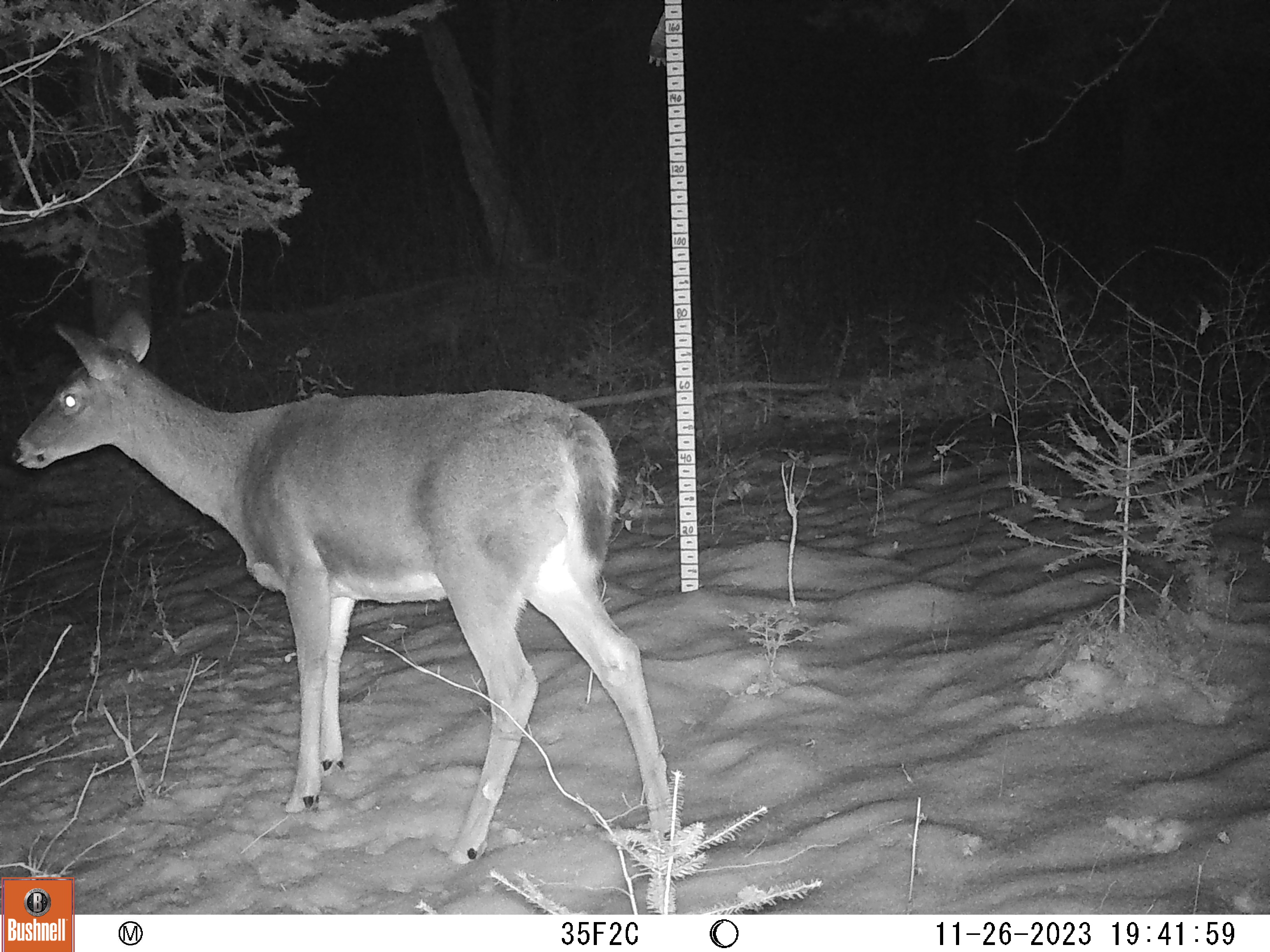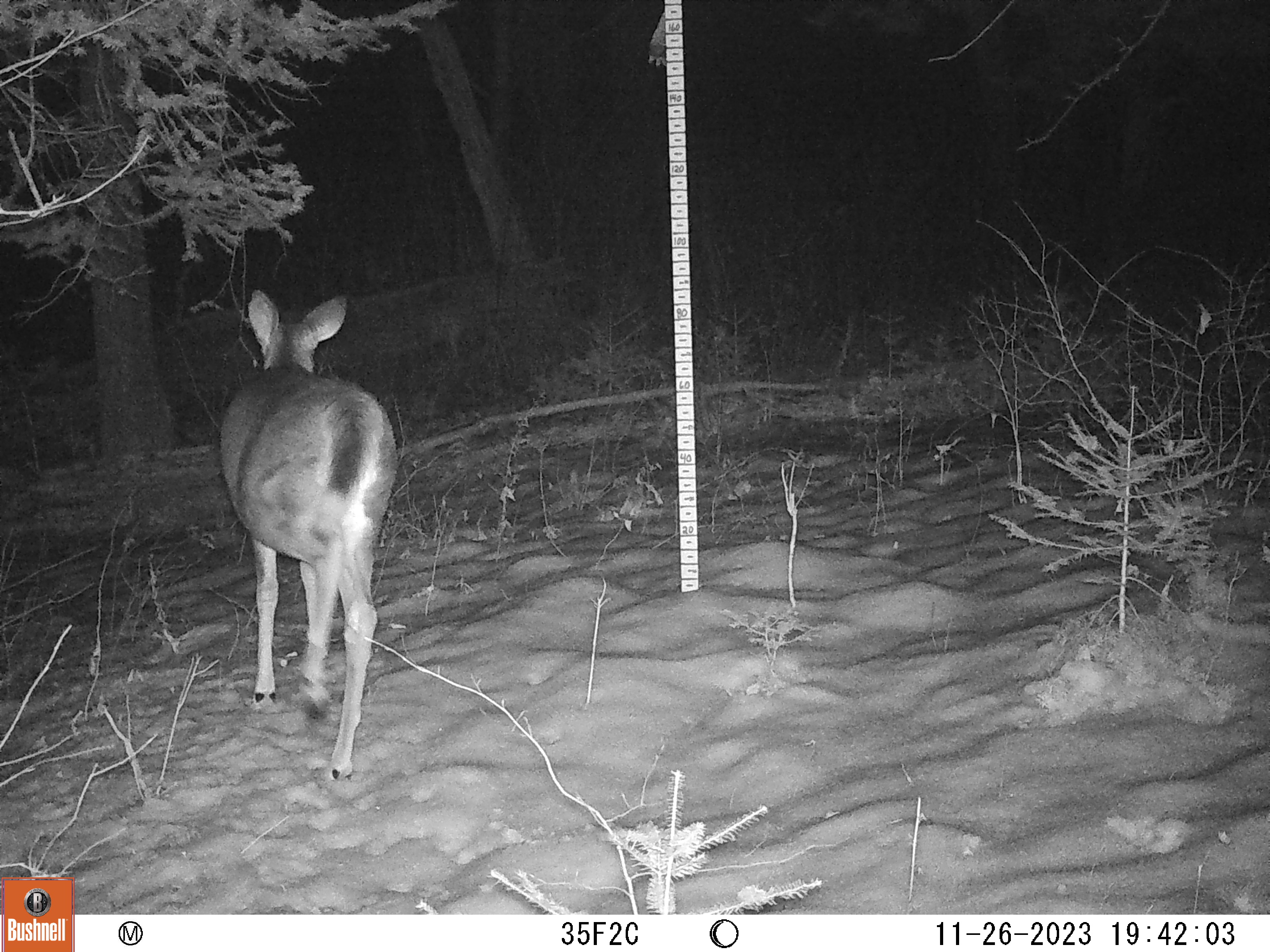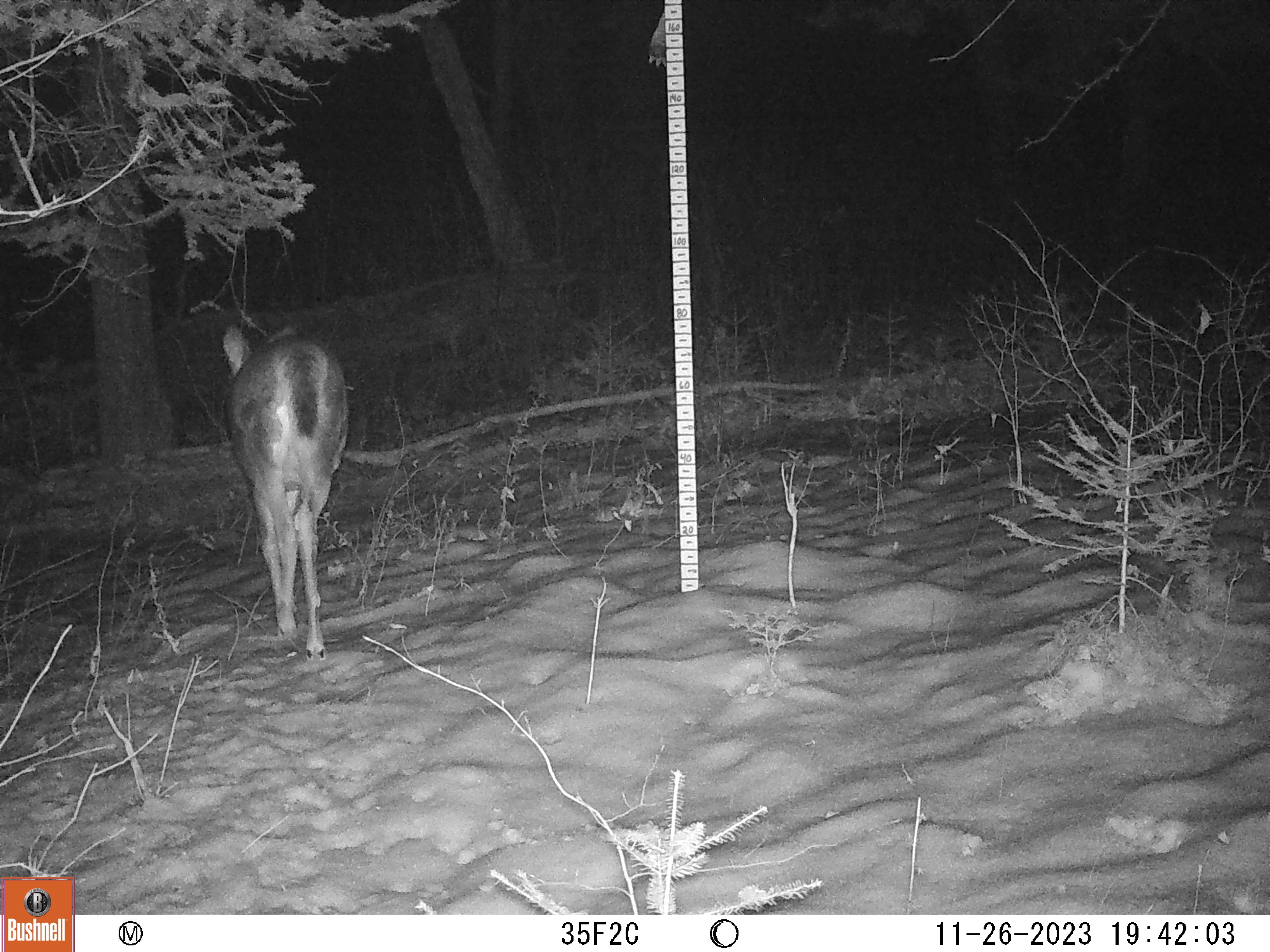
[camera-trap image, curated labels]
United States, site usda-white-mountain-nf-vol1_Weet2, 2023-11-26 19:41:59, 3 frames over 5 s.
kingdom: Animalia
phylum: Chordata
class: Mammalia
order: Artiodactyla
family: Cervidae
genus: Odocoileus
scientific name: Odocoileus virginianus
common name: white-tailed deer